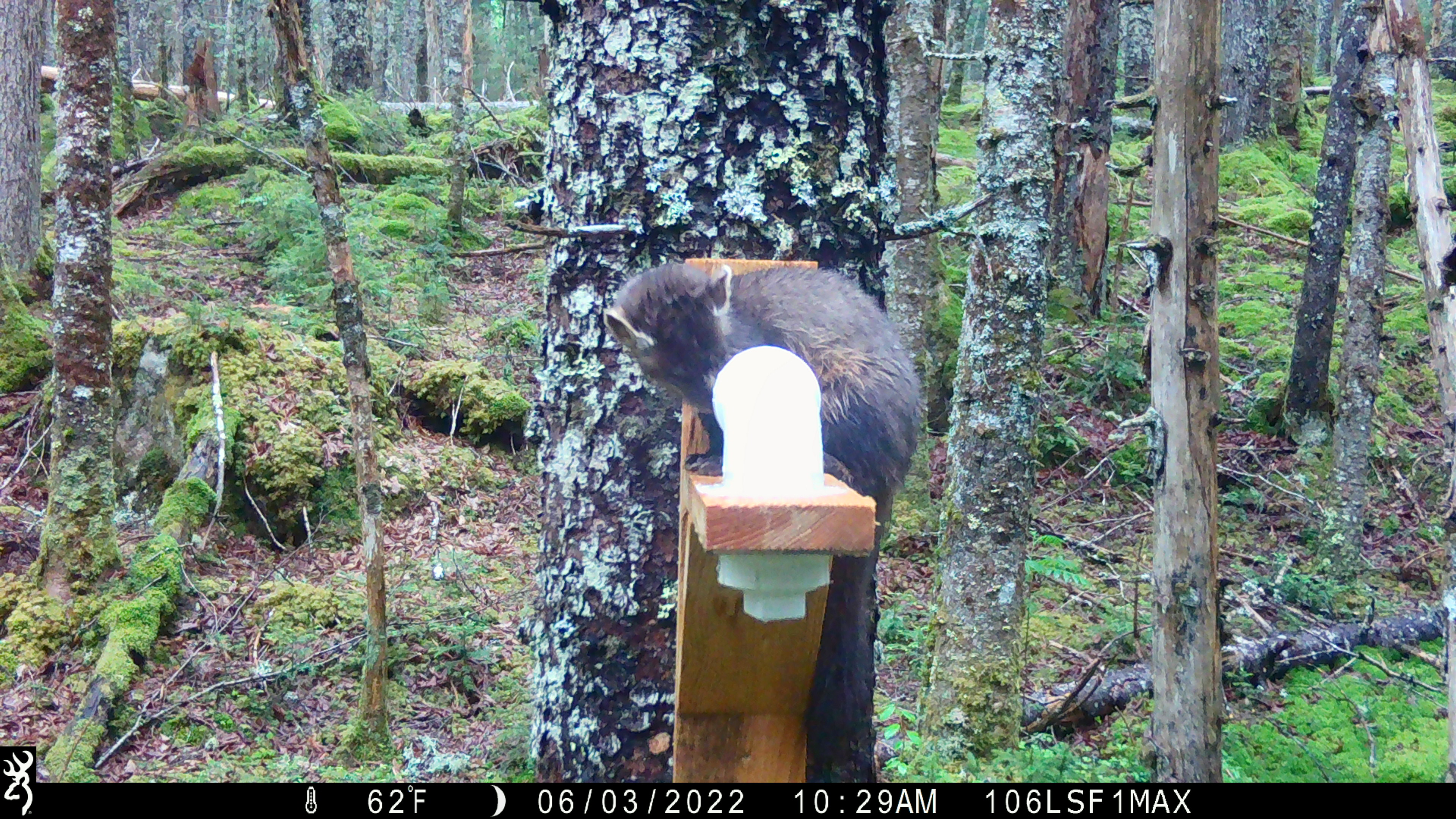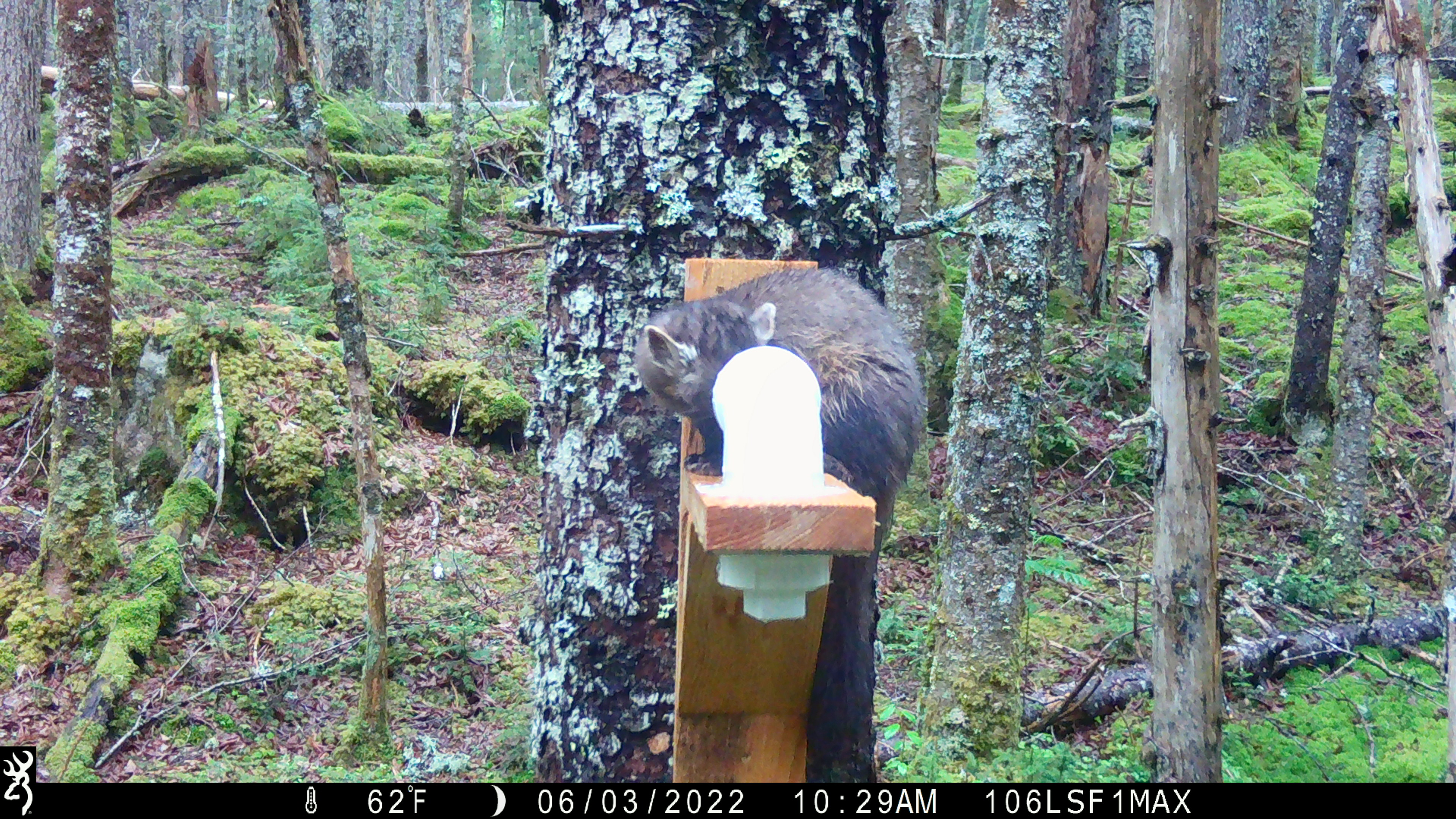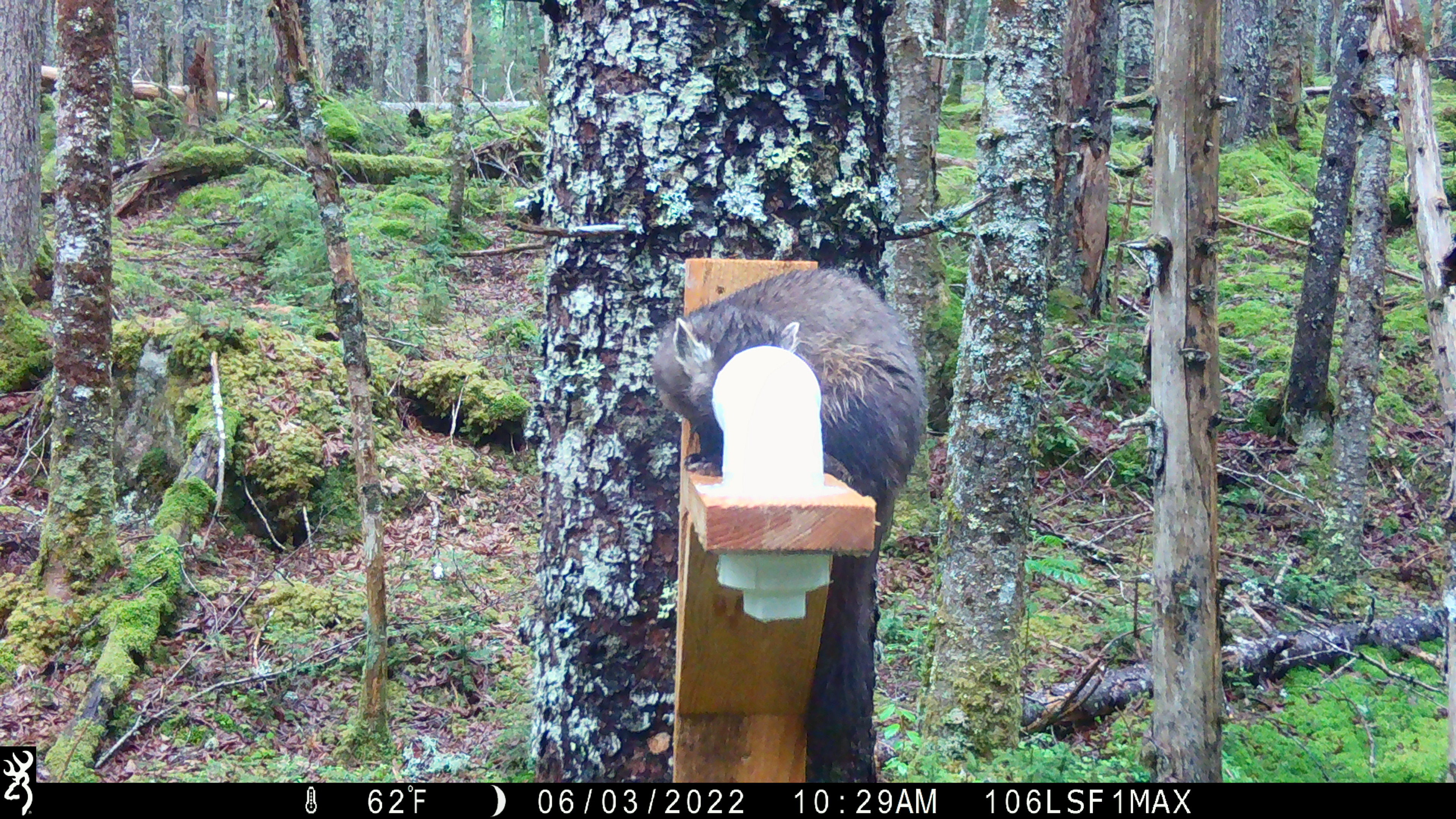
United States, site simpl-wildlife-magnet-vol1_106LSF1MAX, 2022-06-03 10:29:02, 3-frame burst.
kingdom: Animalia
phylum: Chordata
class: Mammalia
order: Carnivora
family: Mustelidae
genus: Martes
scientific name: Martes americana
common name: american marten